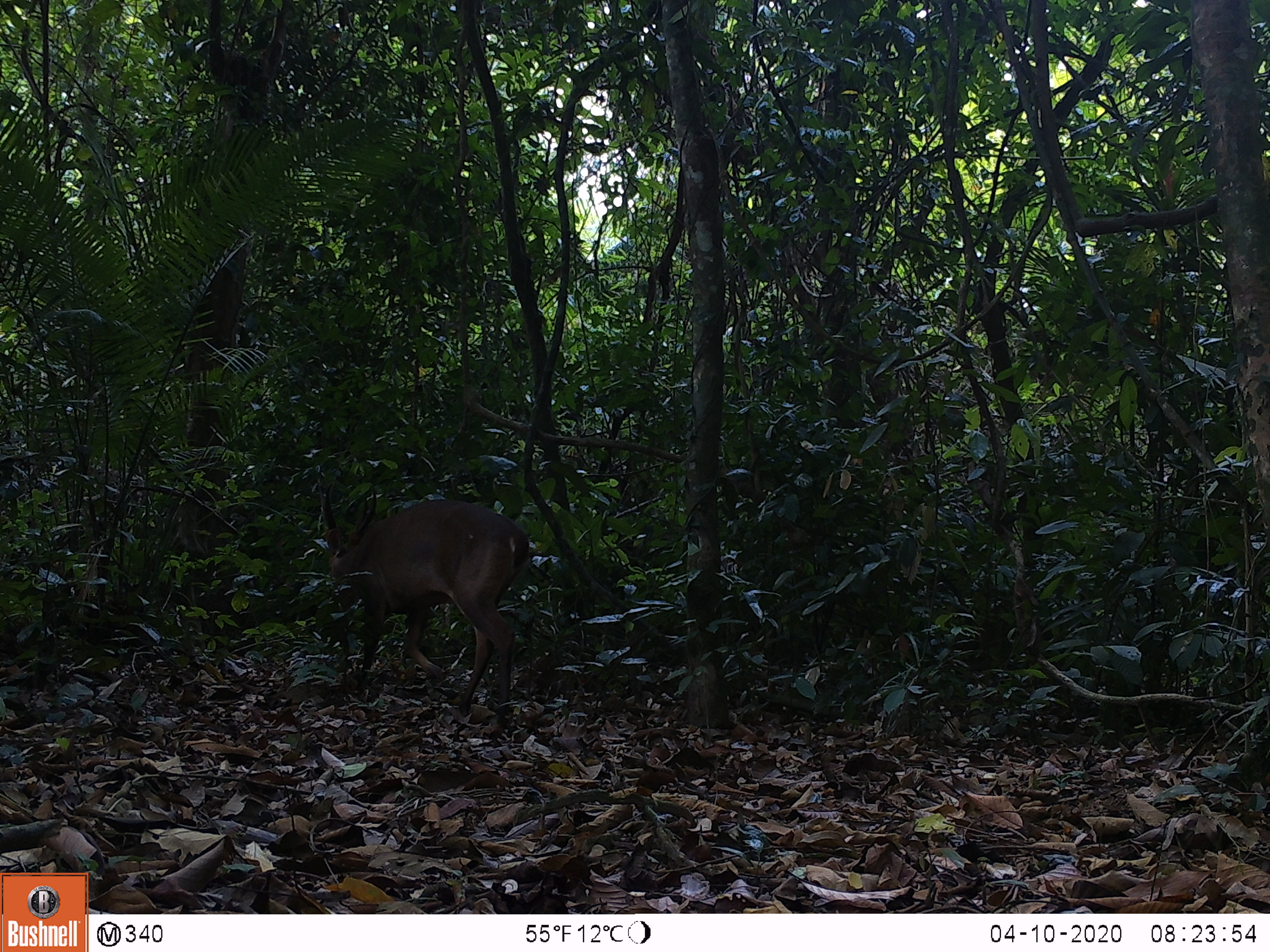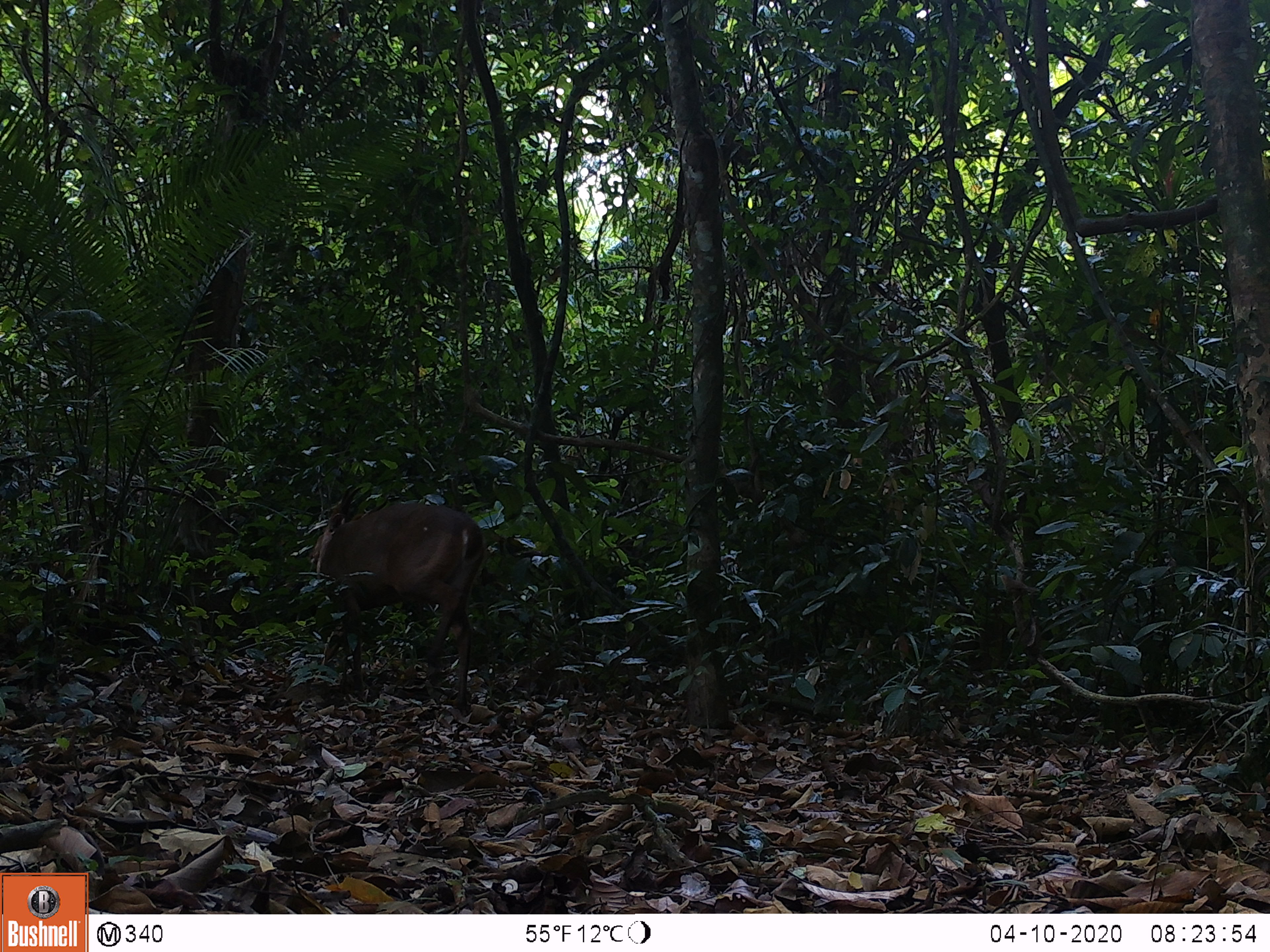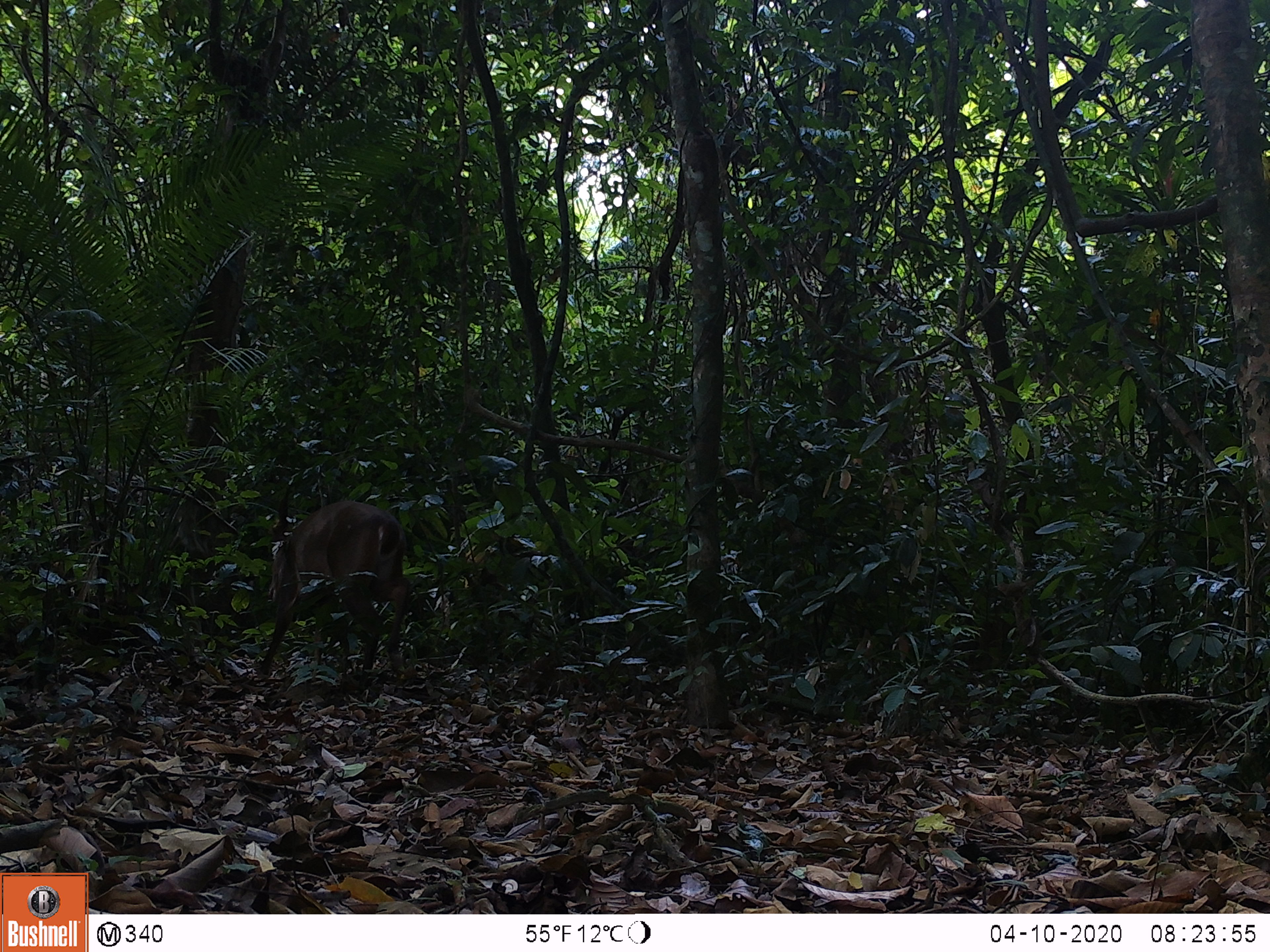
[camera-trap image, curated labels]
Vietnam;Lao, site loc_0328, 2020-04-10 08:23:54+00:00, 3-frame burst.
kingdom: Animalia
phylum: Chordata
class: Mammalia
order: Artiodactyla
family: Cervidae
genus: Muntiacus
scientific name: Muntiacus vuquangensis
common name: large-antlered muntjac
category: large antlered muntjac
Large antlered muntjac (large-antlered muntjac) (Muntiacus vuquangensis). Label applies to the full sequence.